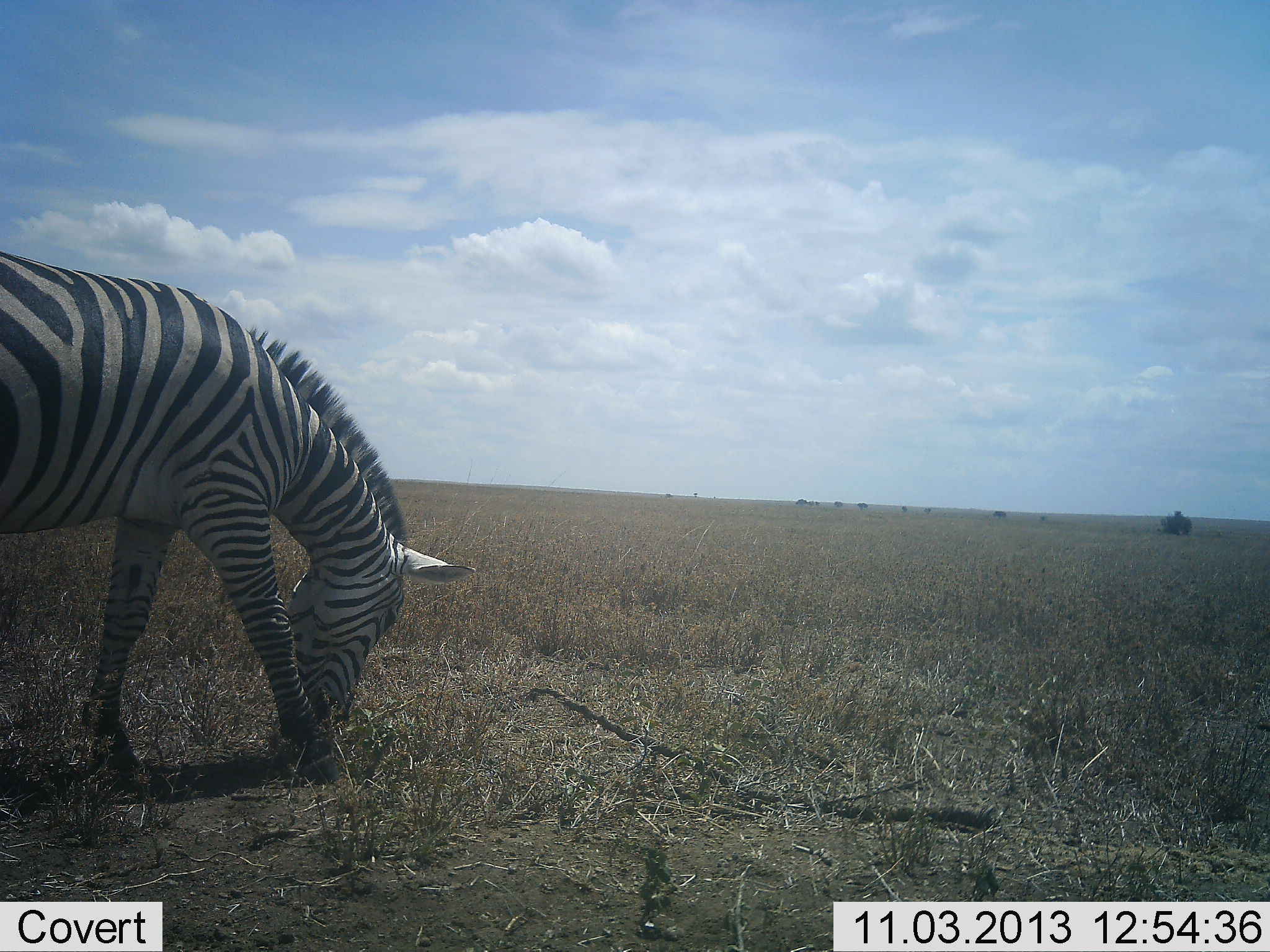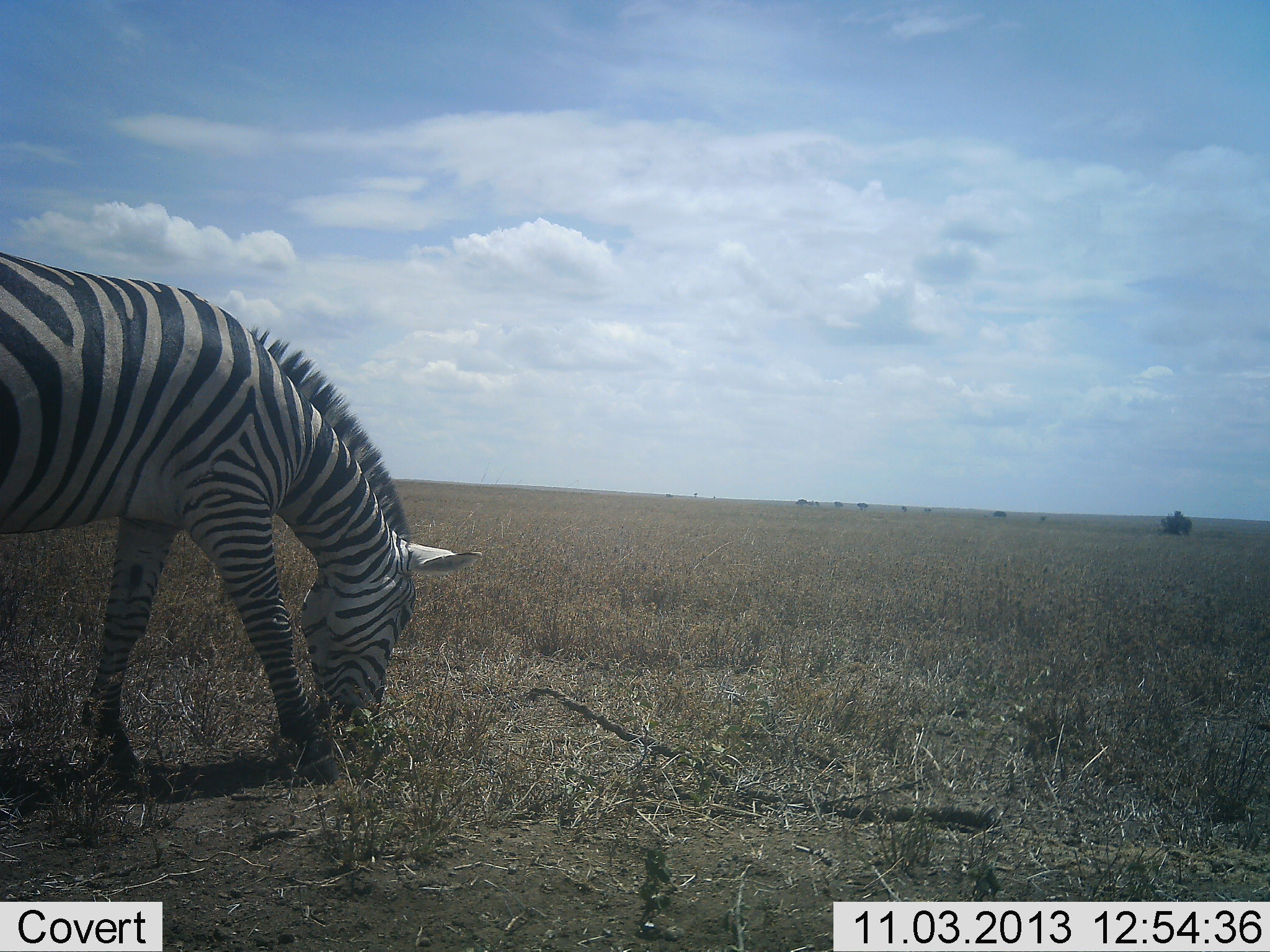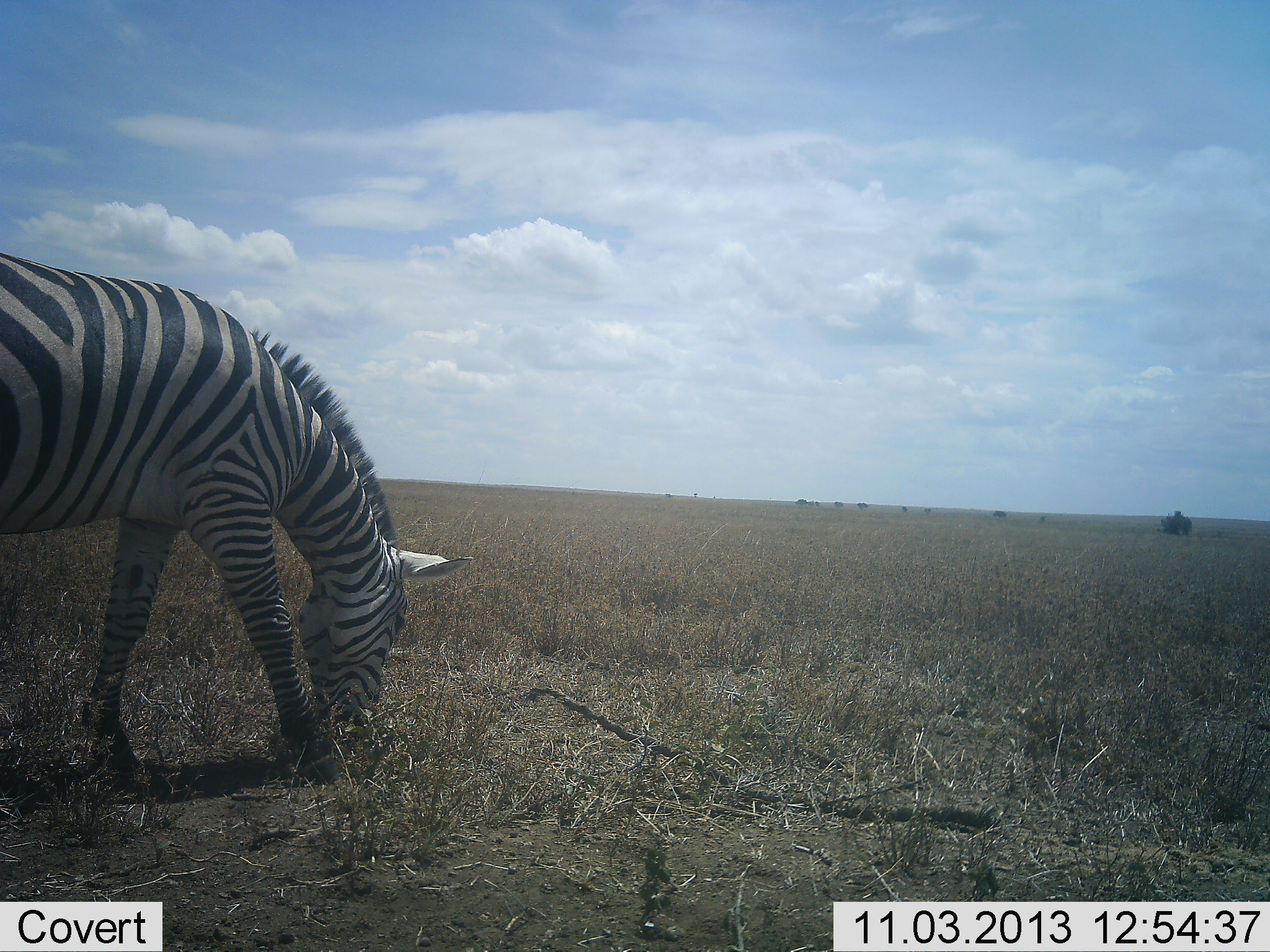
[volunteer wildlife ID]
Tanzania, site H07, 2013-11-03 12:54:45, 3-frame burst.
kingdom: Animalia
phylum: Chordata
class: Mammalia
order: Perissodactyla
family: Equidae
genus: Equus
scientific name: Equus quagga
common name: plains zebra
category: zebra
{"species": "zebra (plains zebra) (Equus quagga)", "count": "1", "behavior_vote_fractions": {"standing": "24%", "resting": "0%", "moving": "0%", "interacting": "0%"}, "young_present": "0%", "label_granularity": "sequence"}